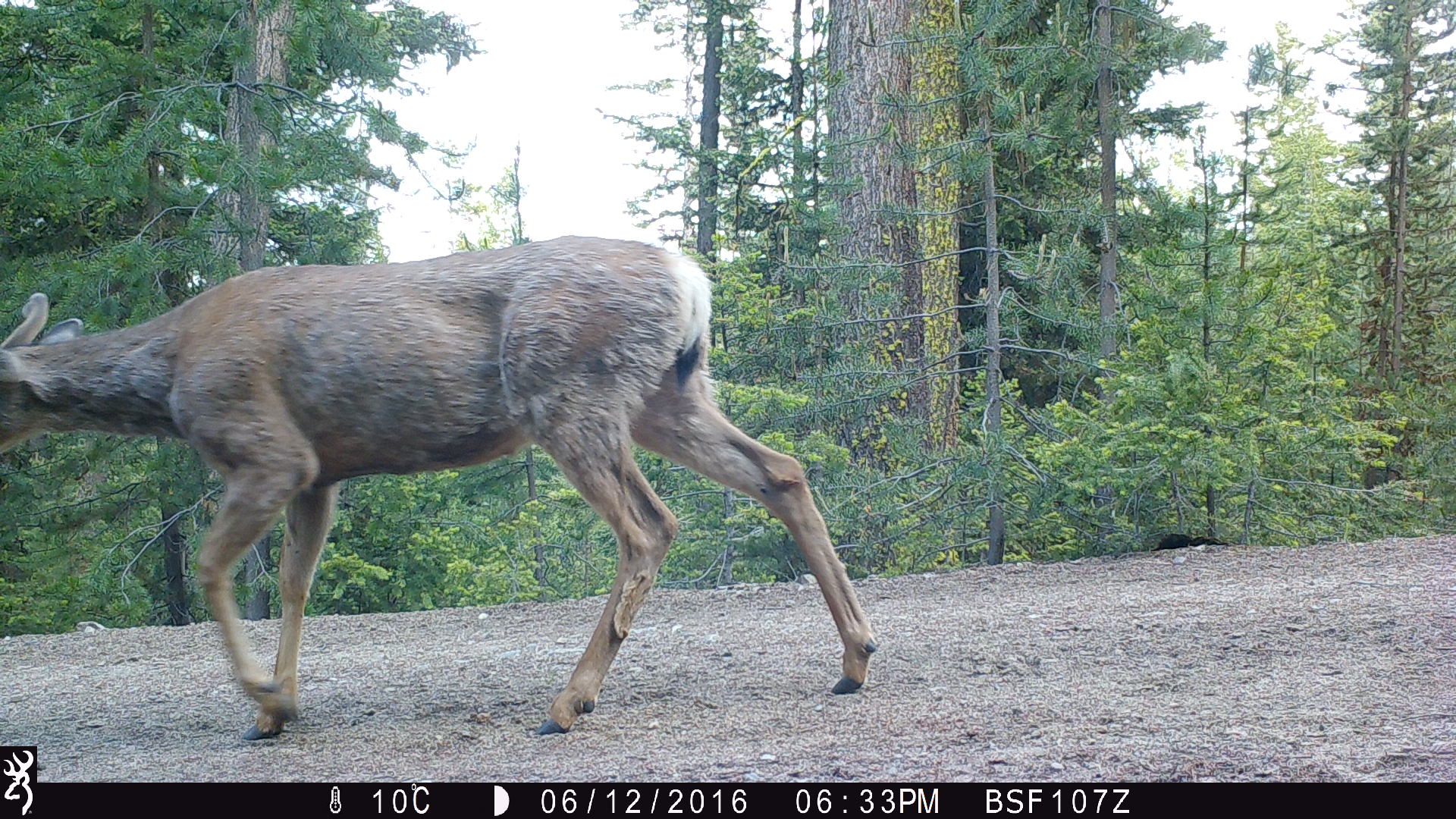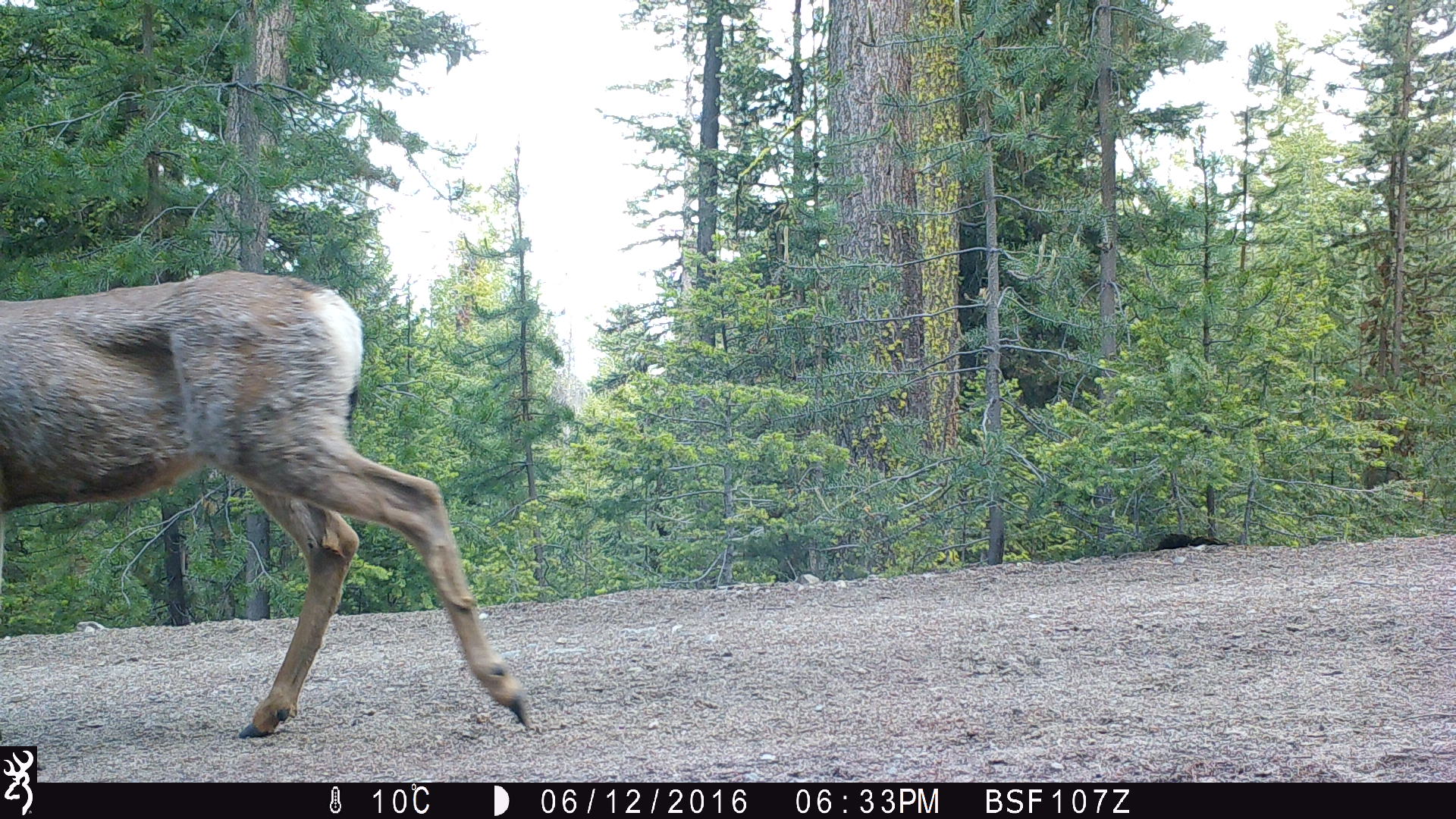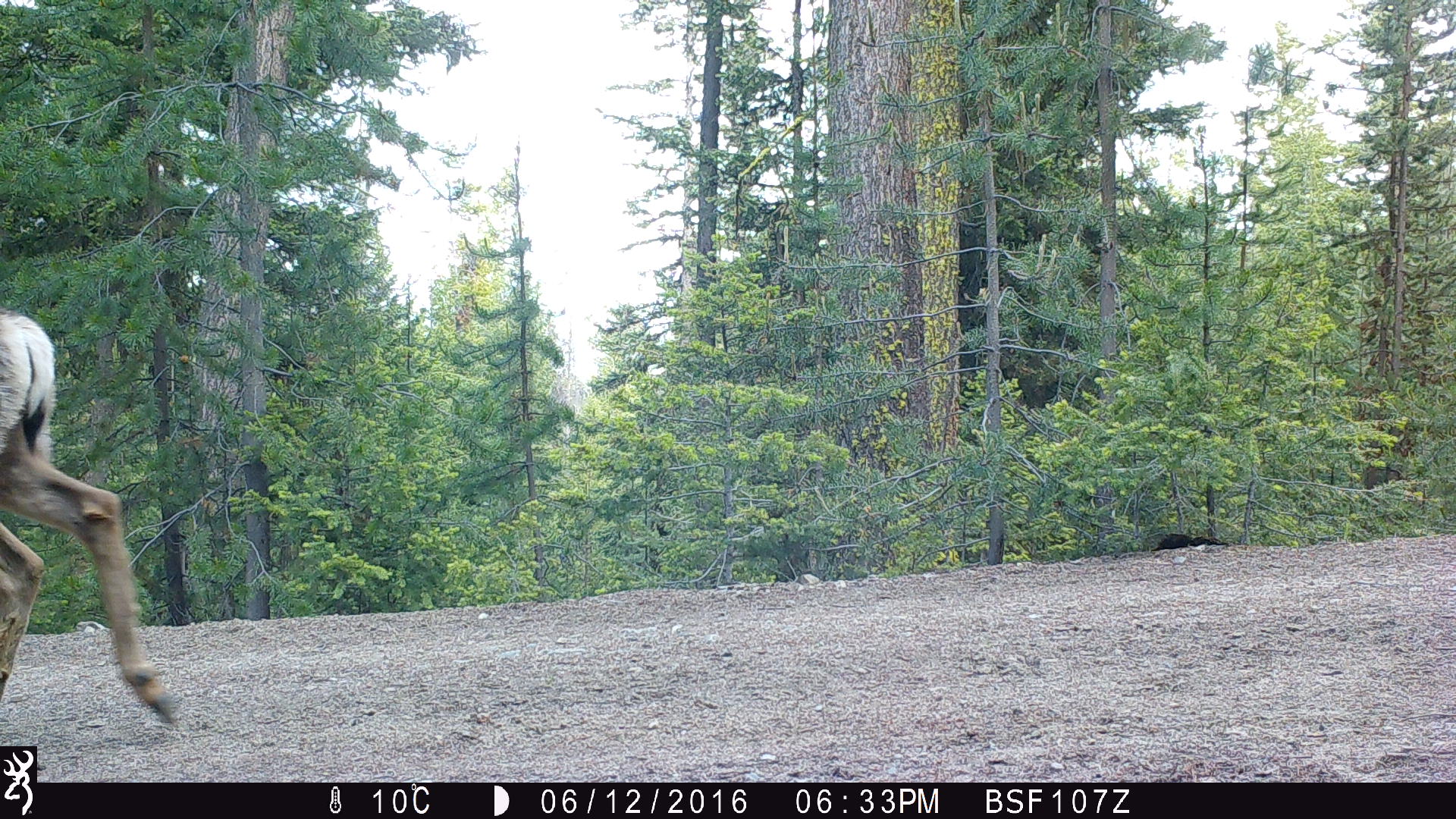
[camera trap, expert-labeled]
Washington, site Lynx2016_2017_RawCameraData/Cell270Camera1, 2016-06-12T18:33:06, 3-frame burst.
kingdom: Animalia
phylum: Chordata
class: Mammalia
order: Artiodactyla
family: Cervidae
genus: Odocoileus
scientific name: Odocoileus hemionus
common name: mule deer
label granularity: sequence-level